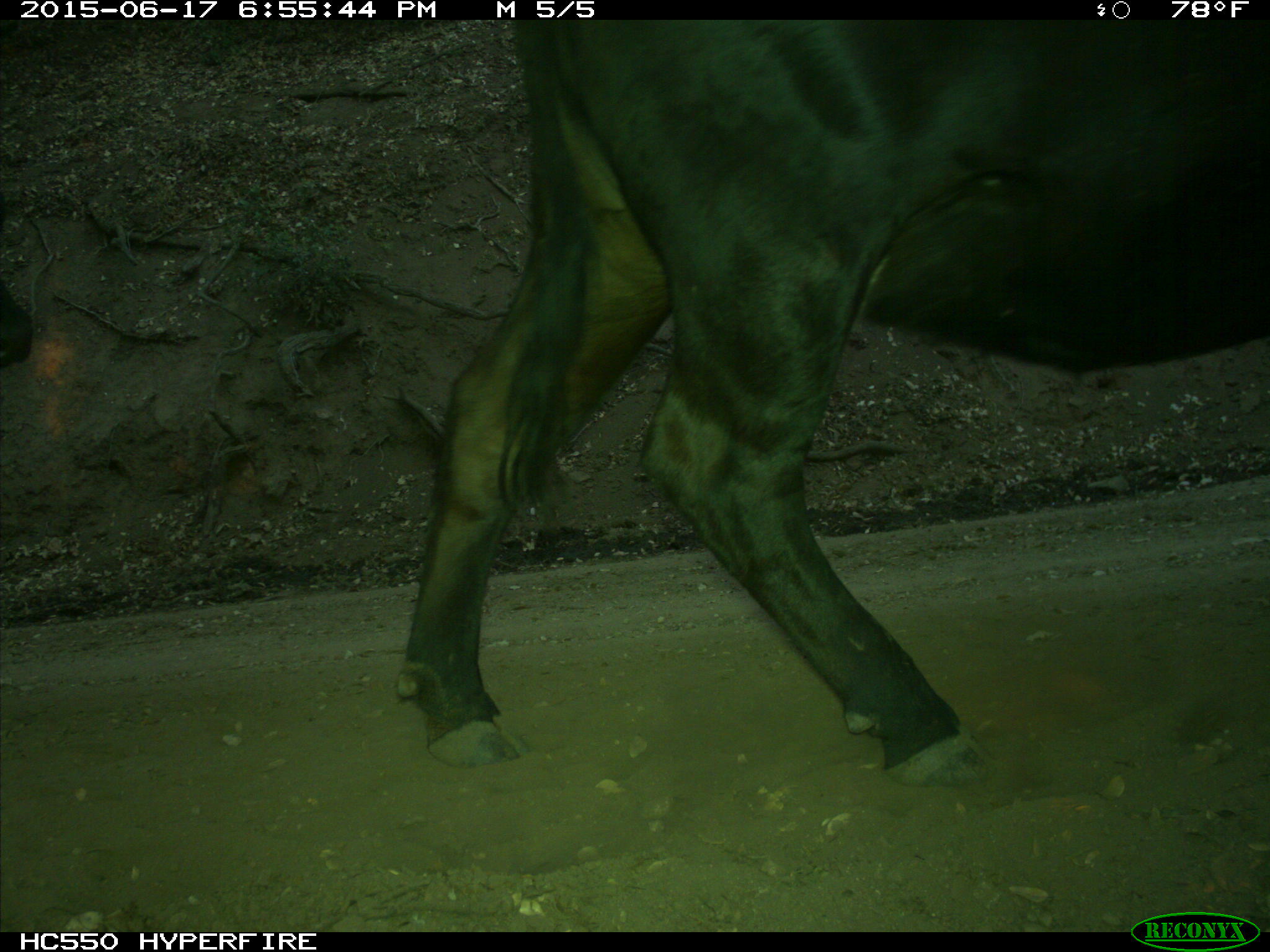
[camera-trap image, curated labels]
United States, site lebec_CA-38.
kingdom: Animalia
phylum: Chordata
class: Mammalia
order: Artiodactyla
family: Bovidae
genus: Bos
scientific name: Bos taurus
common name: domestic cow